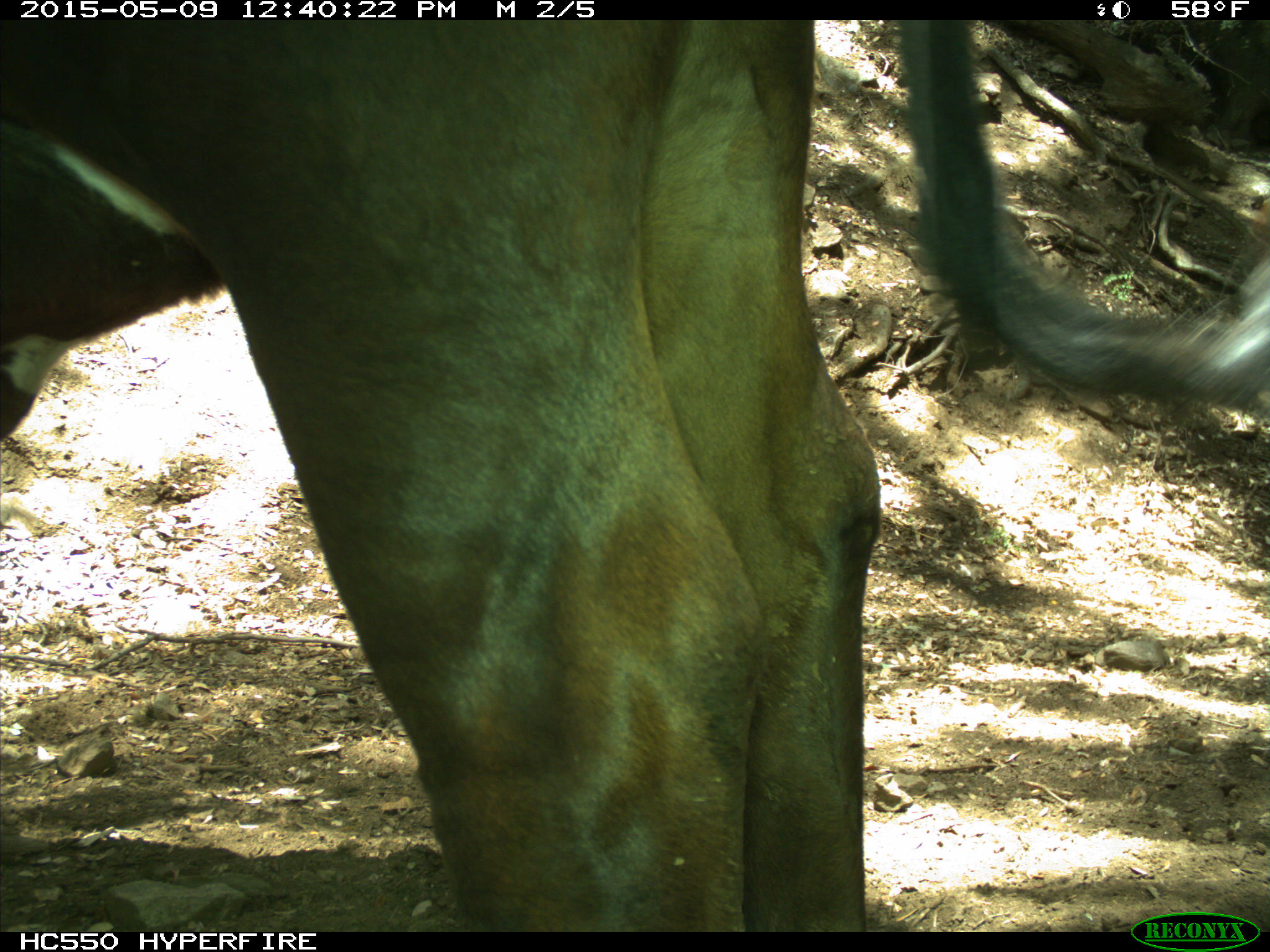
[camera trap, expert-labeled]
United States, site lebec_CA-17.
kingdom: Animalia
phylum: Chordata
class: Mammalia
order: Artiodactyla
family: Bovidae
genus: Bos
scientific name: Bos taurus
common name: domestic cow